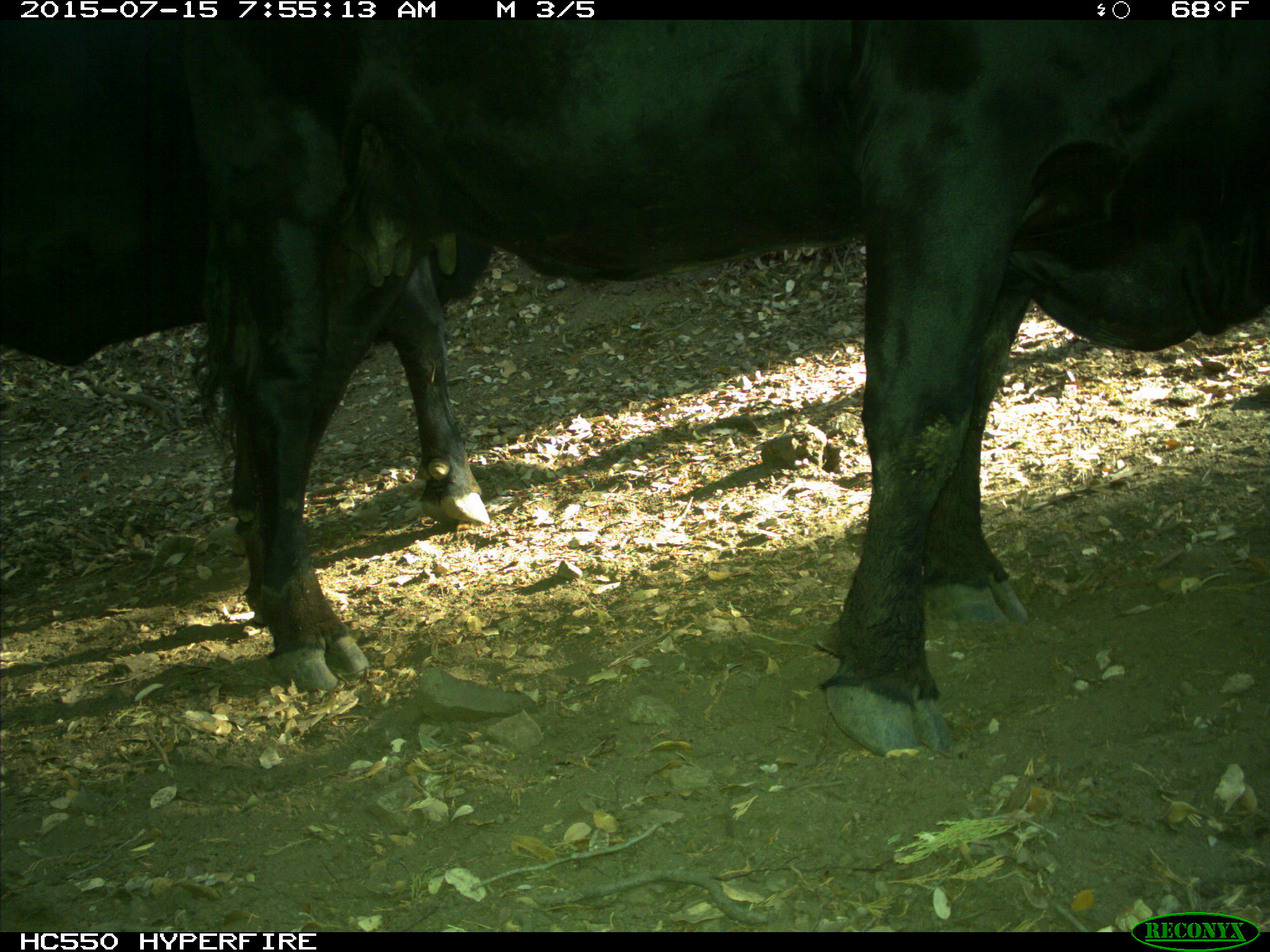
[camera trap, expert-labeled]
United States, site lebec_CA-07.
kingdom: Animalia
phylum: Chordata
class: Mammalia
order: Artiodactyla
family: Bovidae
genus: Bos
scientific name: Bos taurus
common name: domestic cow